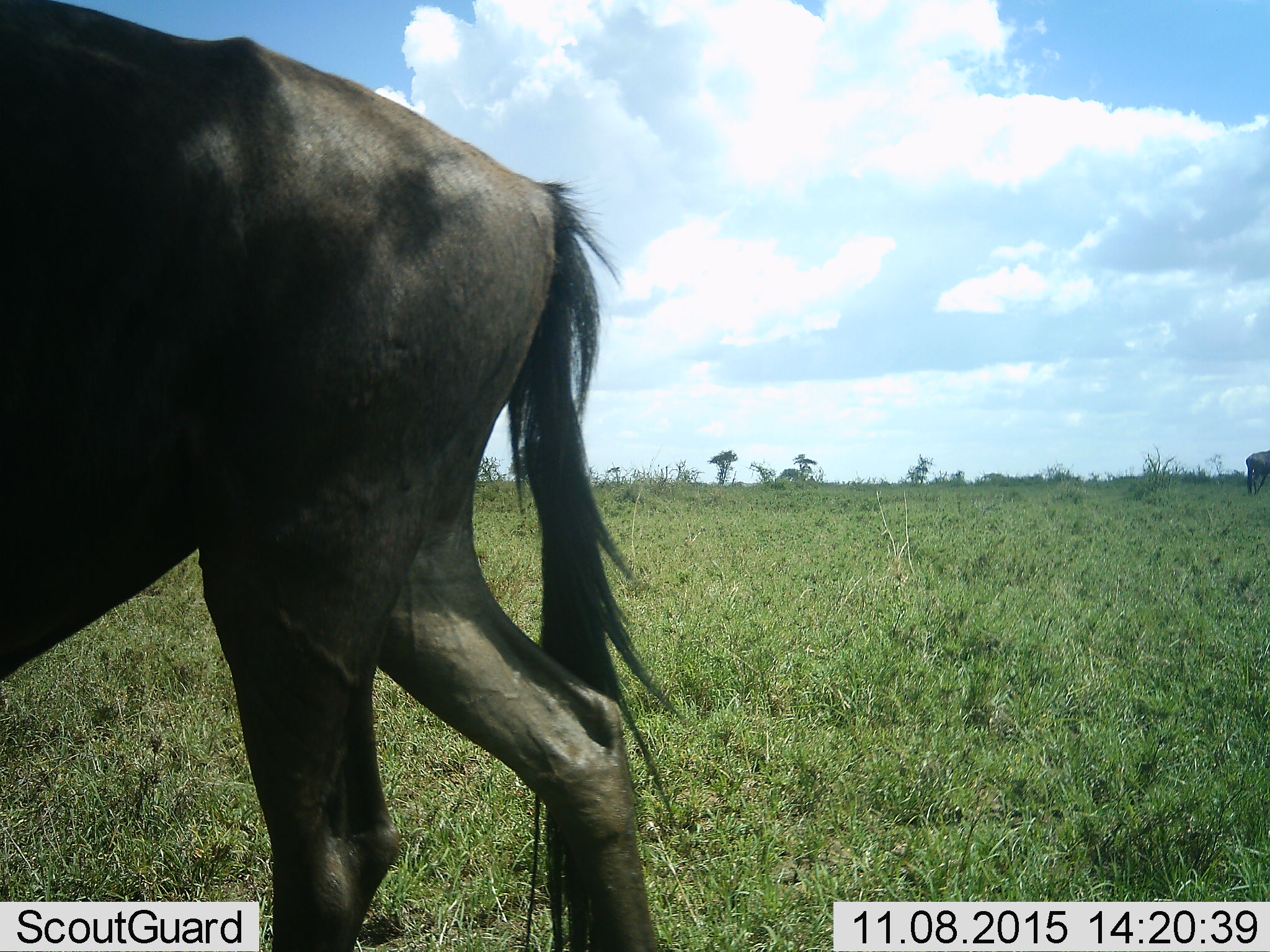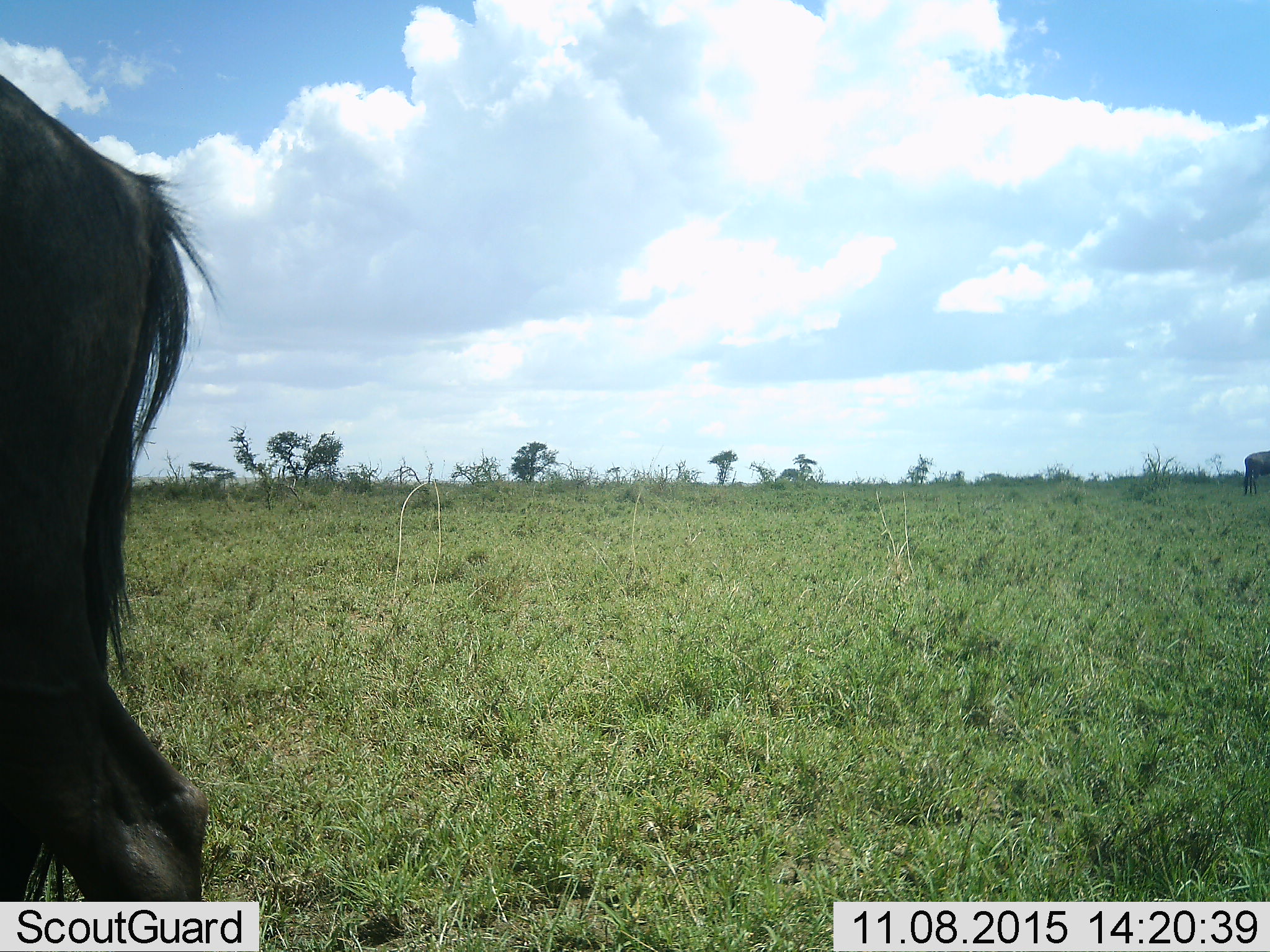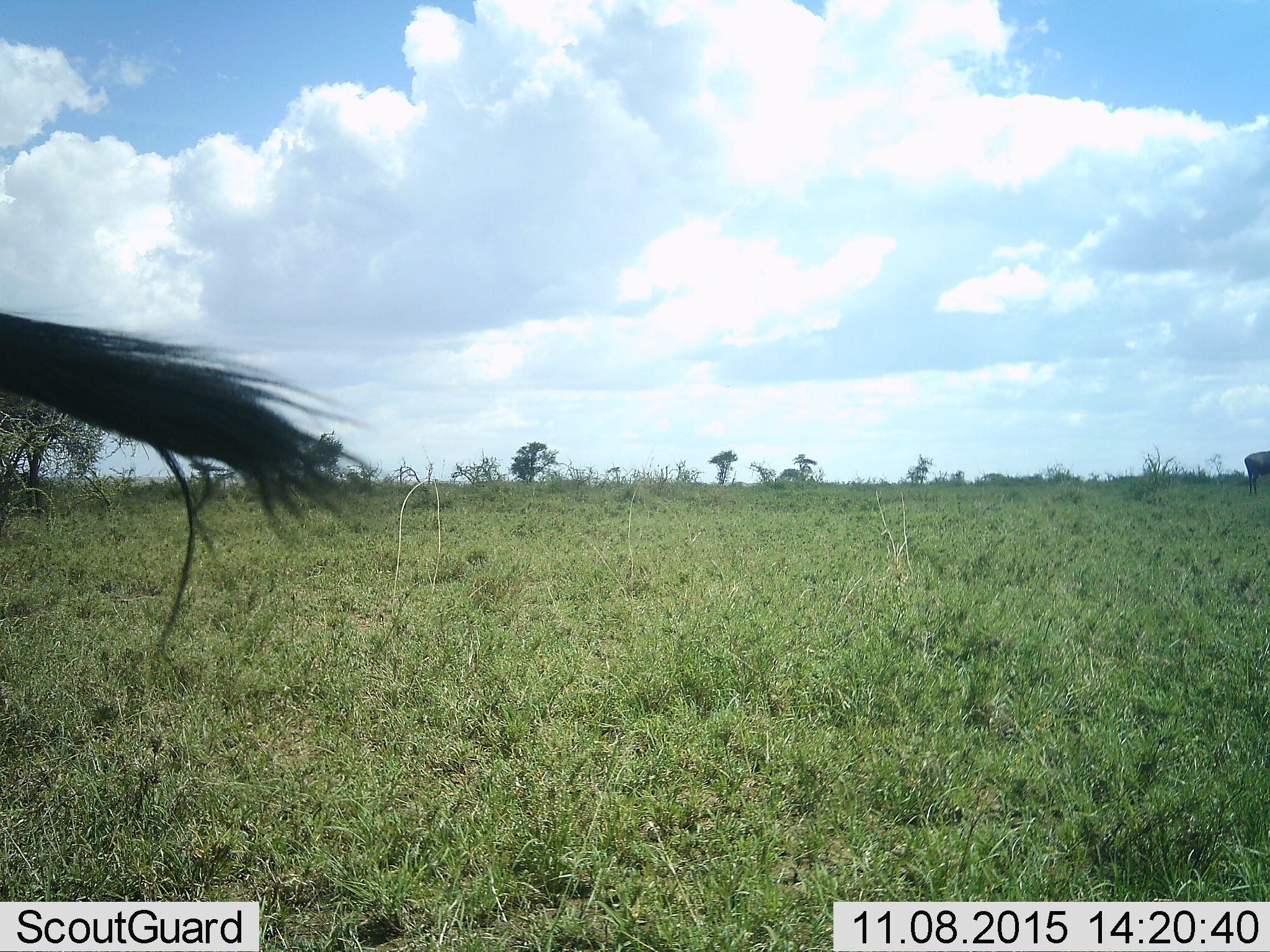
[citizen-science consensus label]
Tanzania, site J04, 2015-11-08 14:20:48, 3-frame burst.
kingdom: Animalia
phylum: Chordata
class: Mammalia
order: Artiodactyla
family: Bovidae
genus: Connochaetes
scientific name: Connochaetes taurinus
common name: blue wildebeest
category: wildebeest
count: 1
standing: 20%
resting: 0%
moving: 90%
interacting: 0%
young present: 0%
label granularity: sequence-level